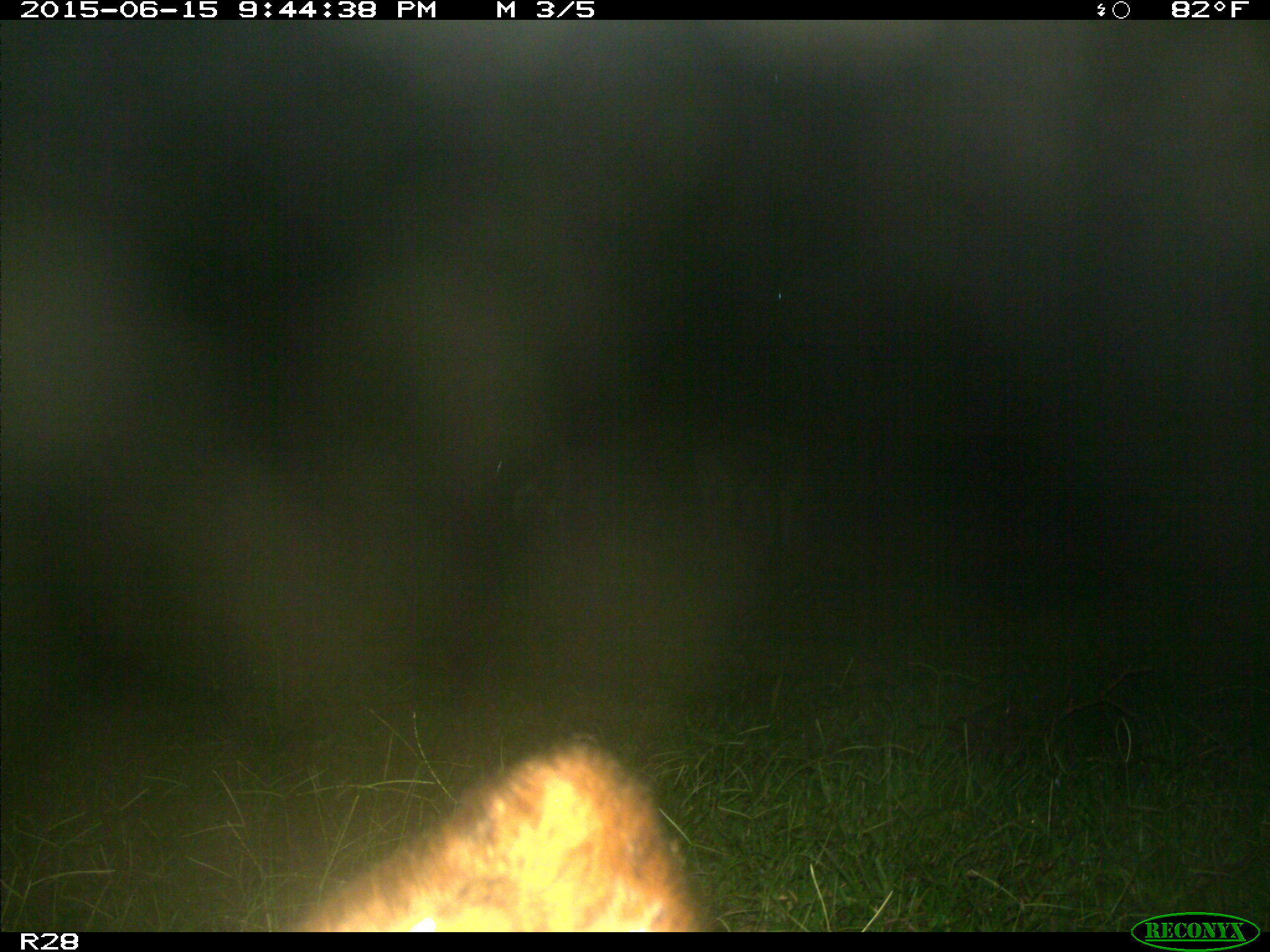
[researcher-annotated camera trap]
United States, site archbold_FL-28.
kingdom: Animalia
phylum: Chordata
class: Mammalia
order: Artiodactyla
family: Bovidae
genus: Bos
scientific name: Bos taurus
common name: domestic cow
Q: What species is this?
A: Bos taurus (domestic cow).